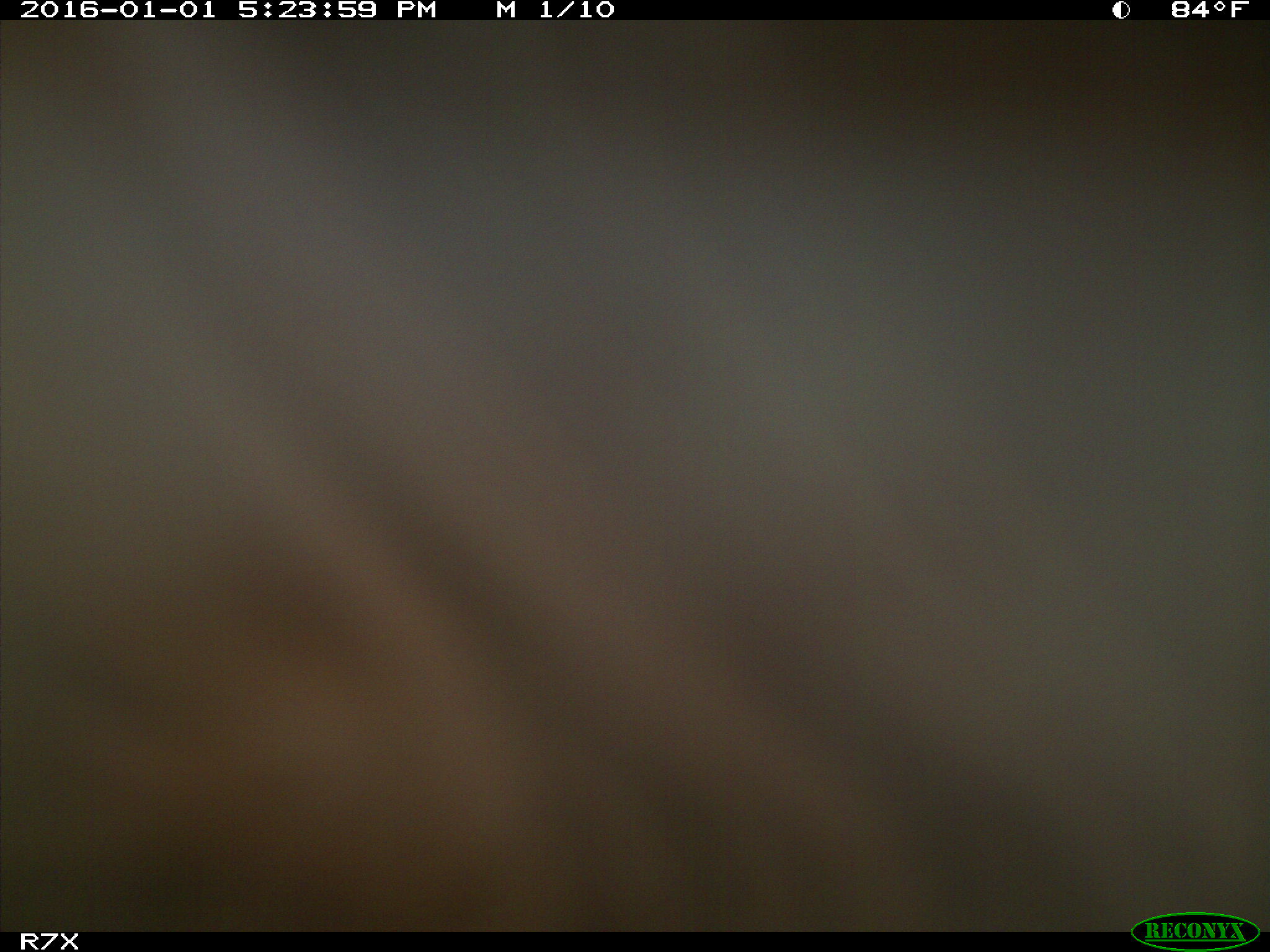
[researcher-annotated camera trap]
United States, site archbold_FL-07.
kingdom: Animalia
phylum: Chordata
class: Mammalia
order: Artiodactyla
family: Bovidae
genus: Bos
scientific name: Bos taurus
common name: domestic cow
Bos taurus (domestic cow).